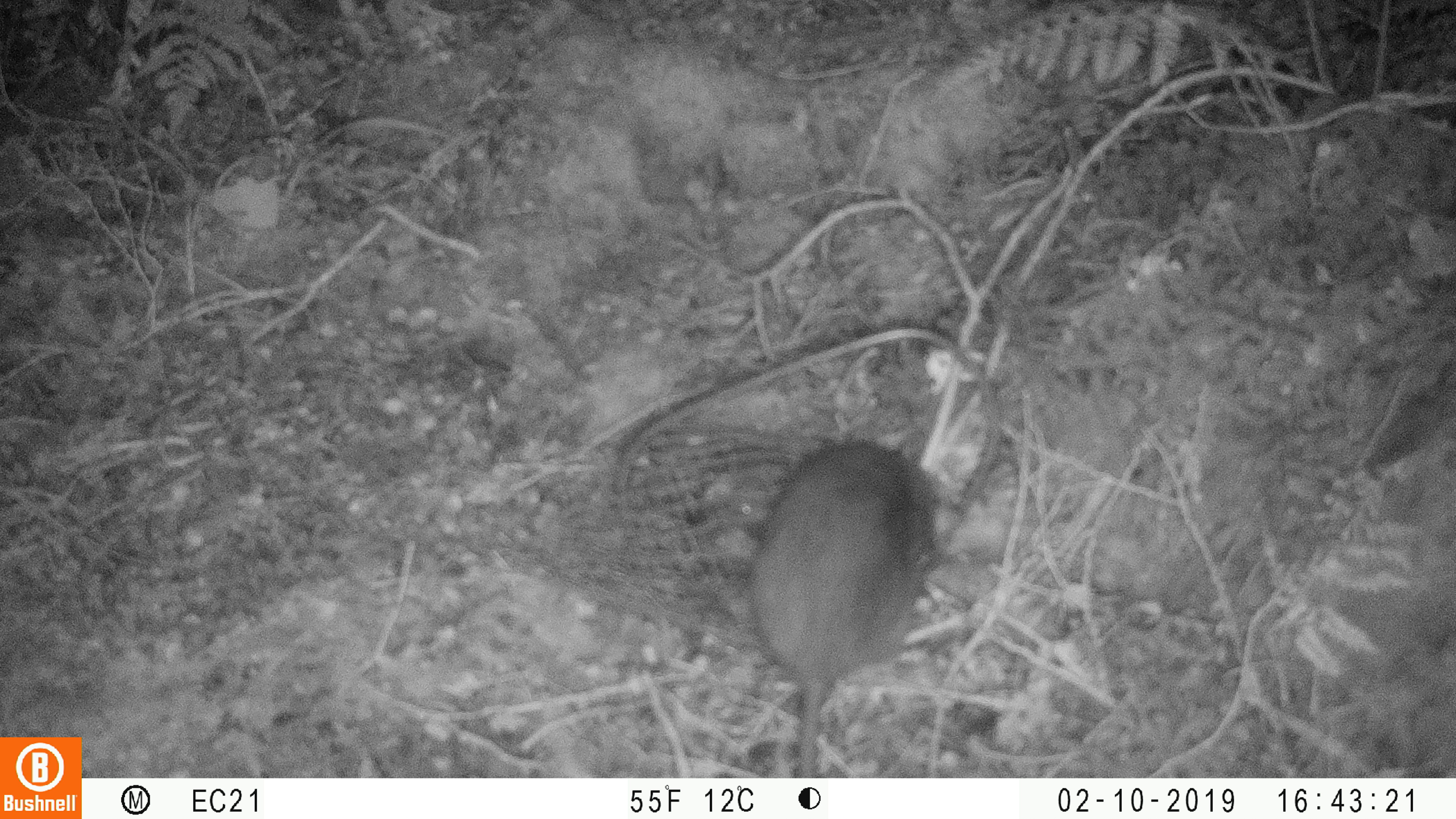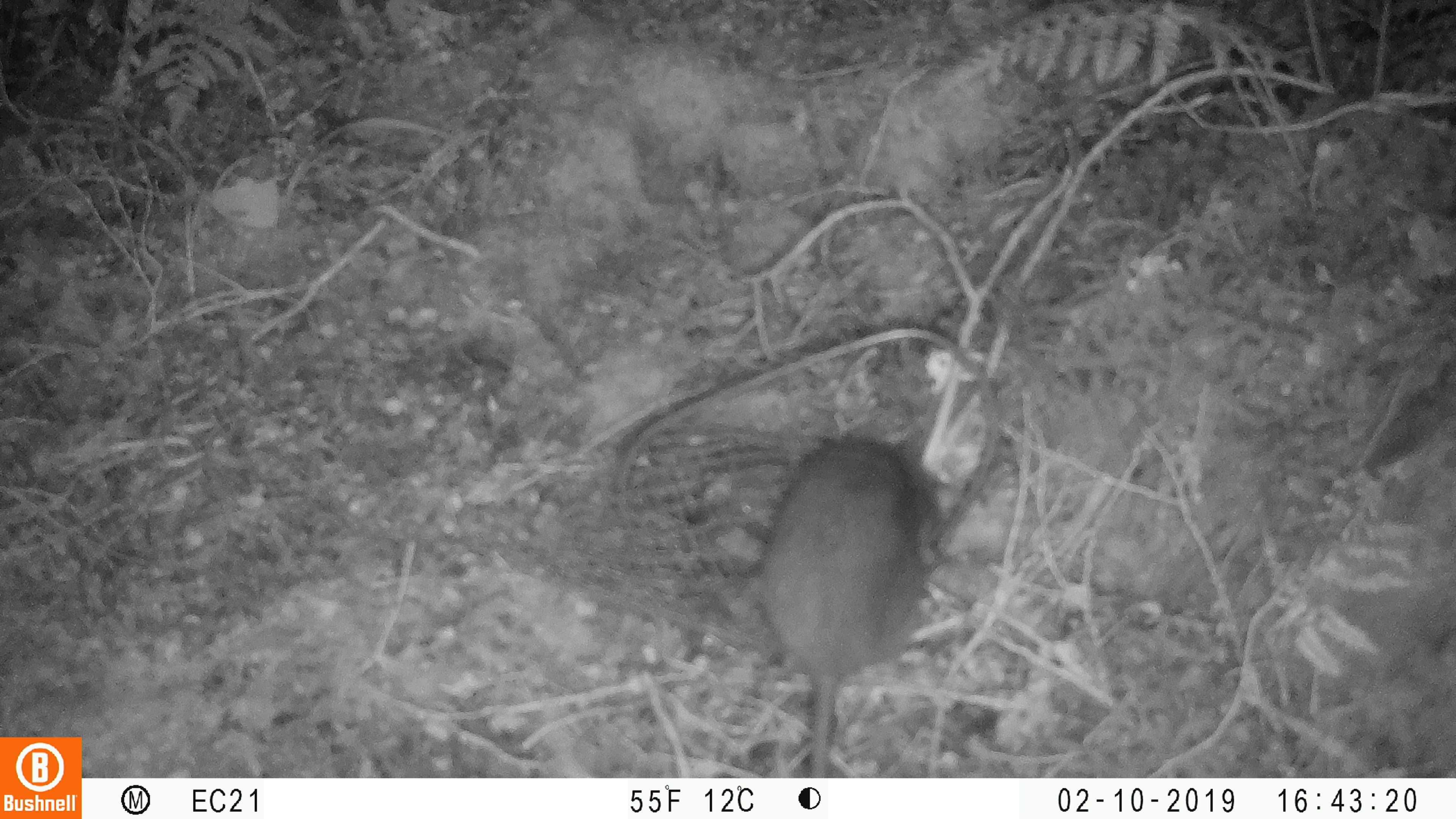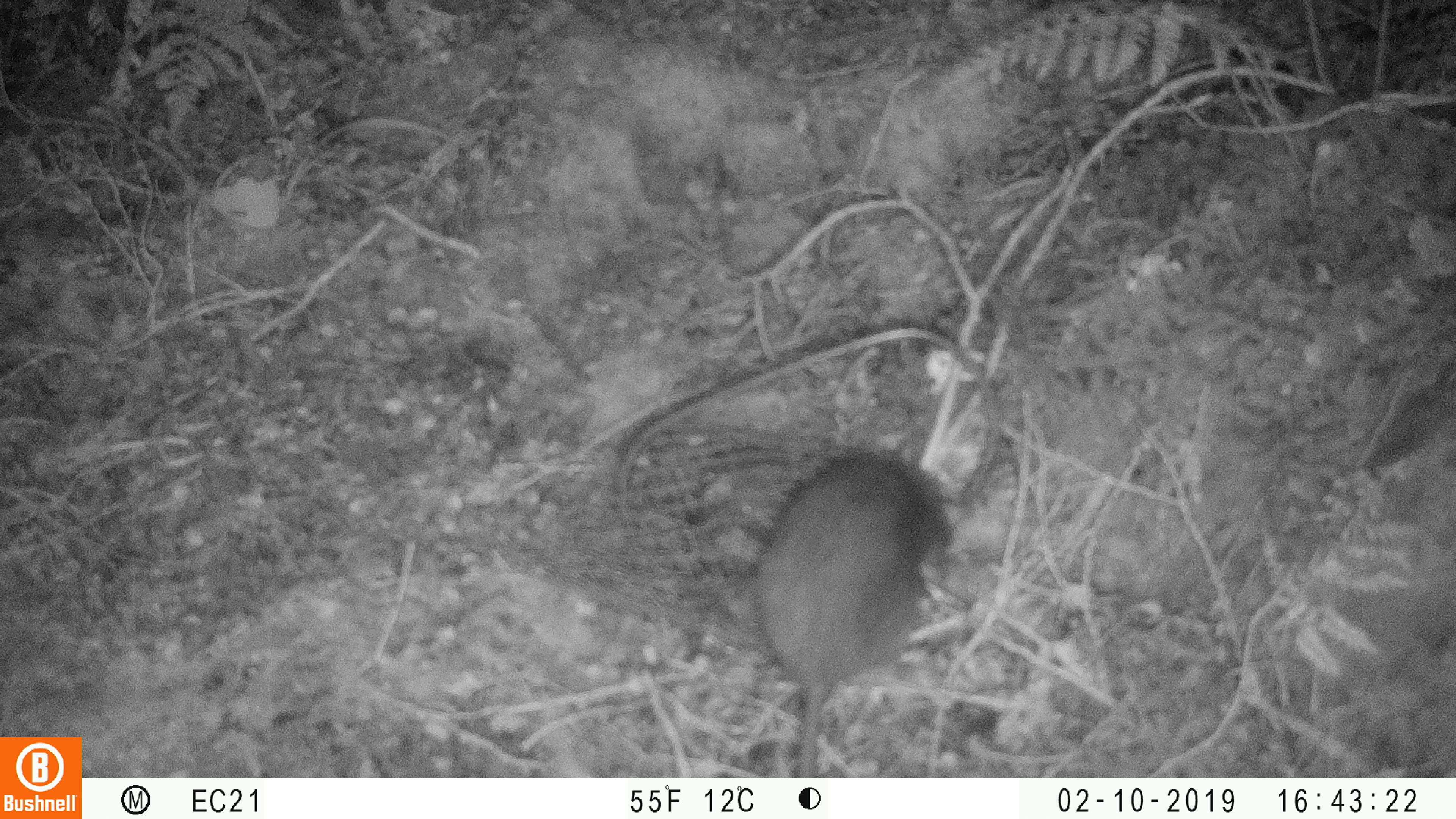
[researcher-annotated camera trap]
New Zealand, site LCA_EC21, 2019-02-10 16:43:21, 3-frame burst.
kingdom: Animalia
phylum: Chordata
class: Mammalia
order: Rodentia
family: Muridae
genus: Rattus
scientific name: Rattus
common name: rat